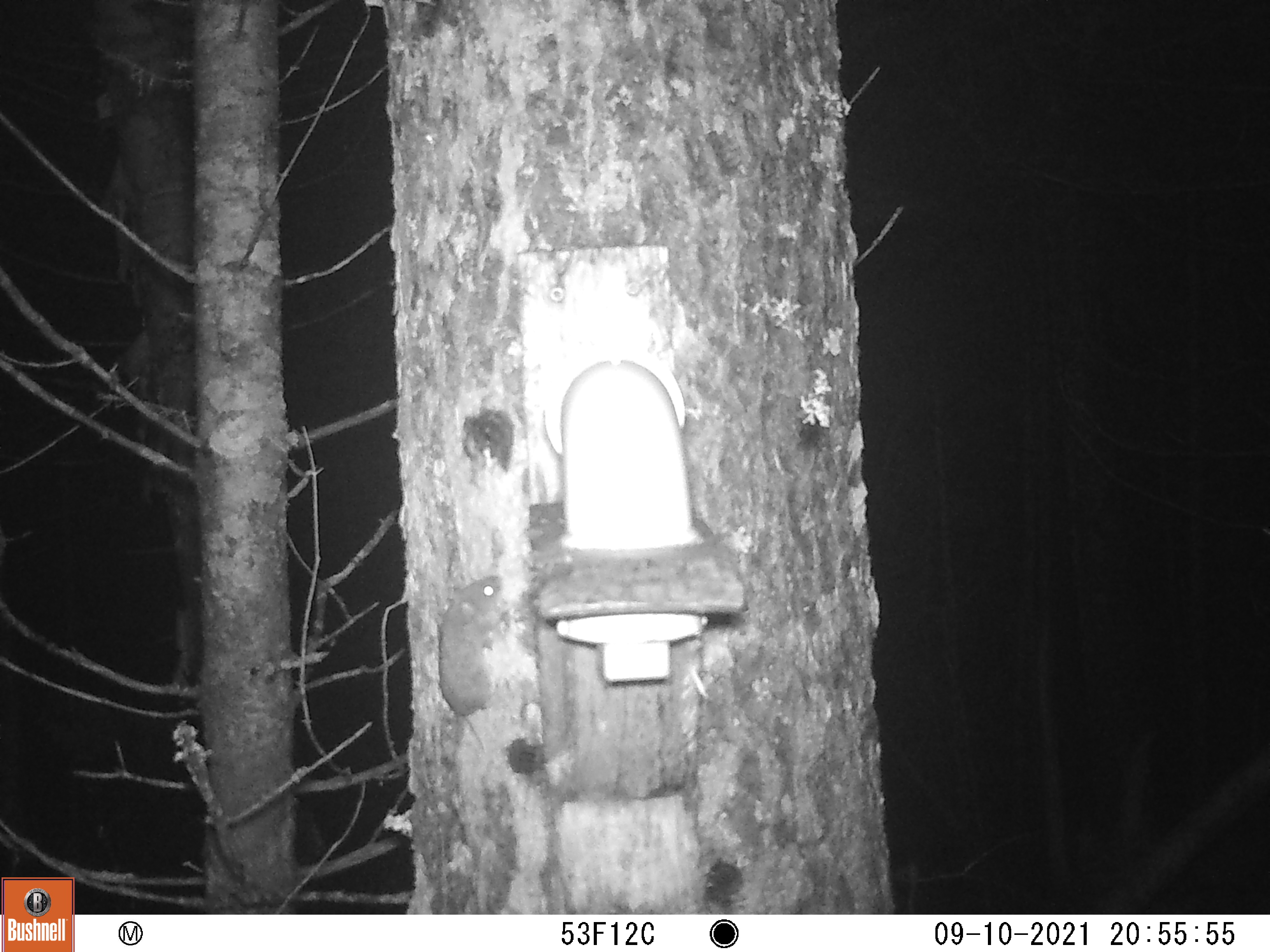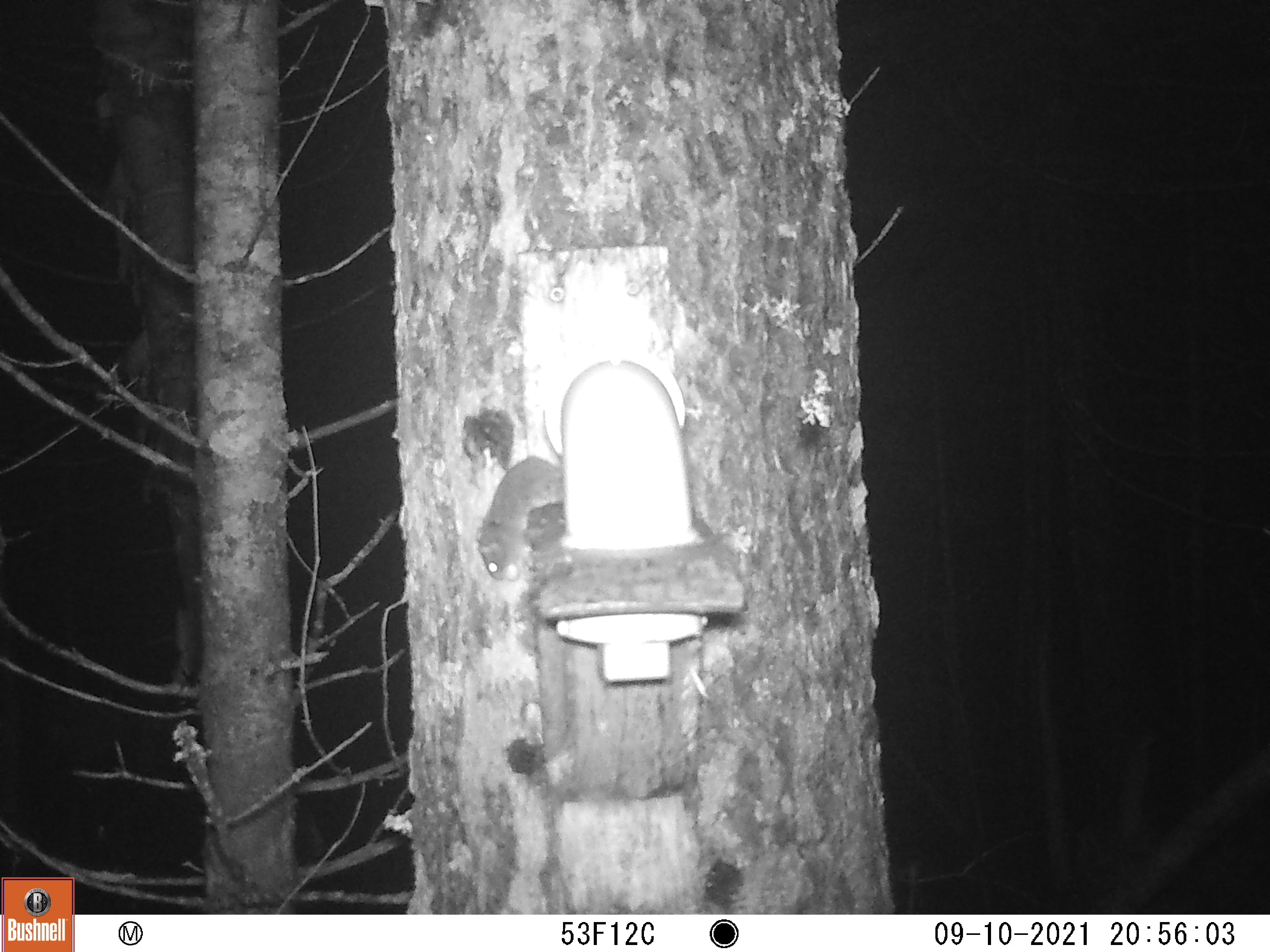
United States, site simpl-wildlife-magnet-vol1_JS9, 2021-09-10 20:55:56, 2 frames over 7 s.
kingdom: Animalia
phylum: Chordata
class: Mammalia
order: Rodentia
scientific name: Rodentia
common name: mouse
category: mouse sp.